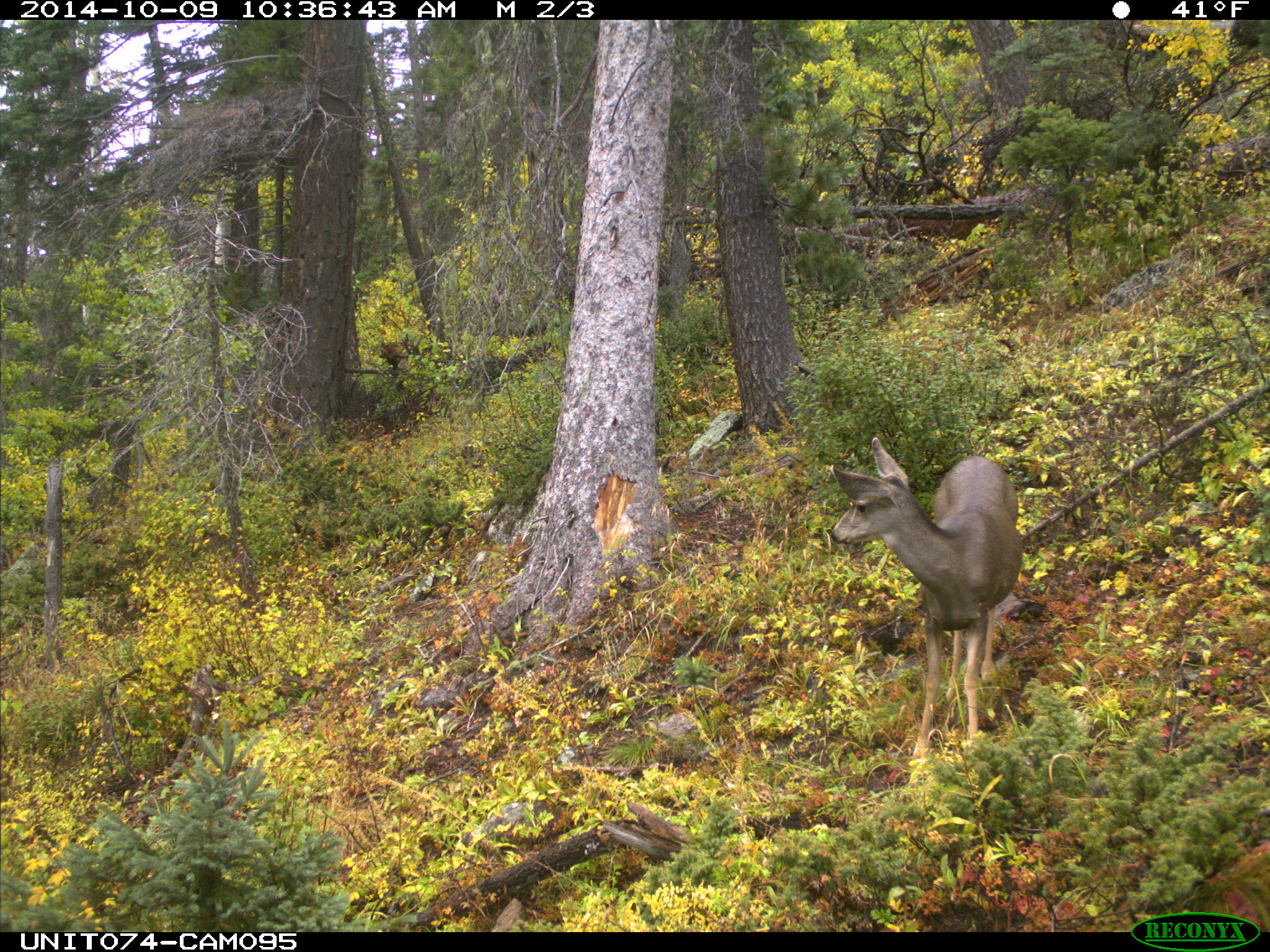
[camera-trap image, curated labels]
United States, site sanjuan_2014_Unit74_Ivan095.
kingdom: Animalia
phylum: Chordata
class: Mammalia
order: Artiodactyla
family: Cervidae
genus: Odocoileus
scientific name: Odocoileus hemionus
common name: mule deer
Odocoileus hemionus (mule deer).